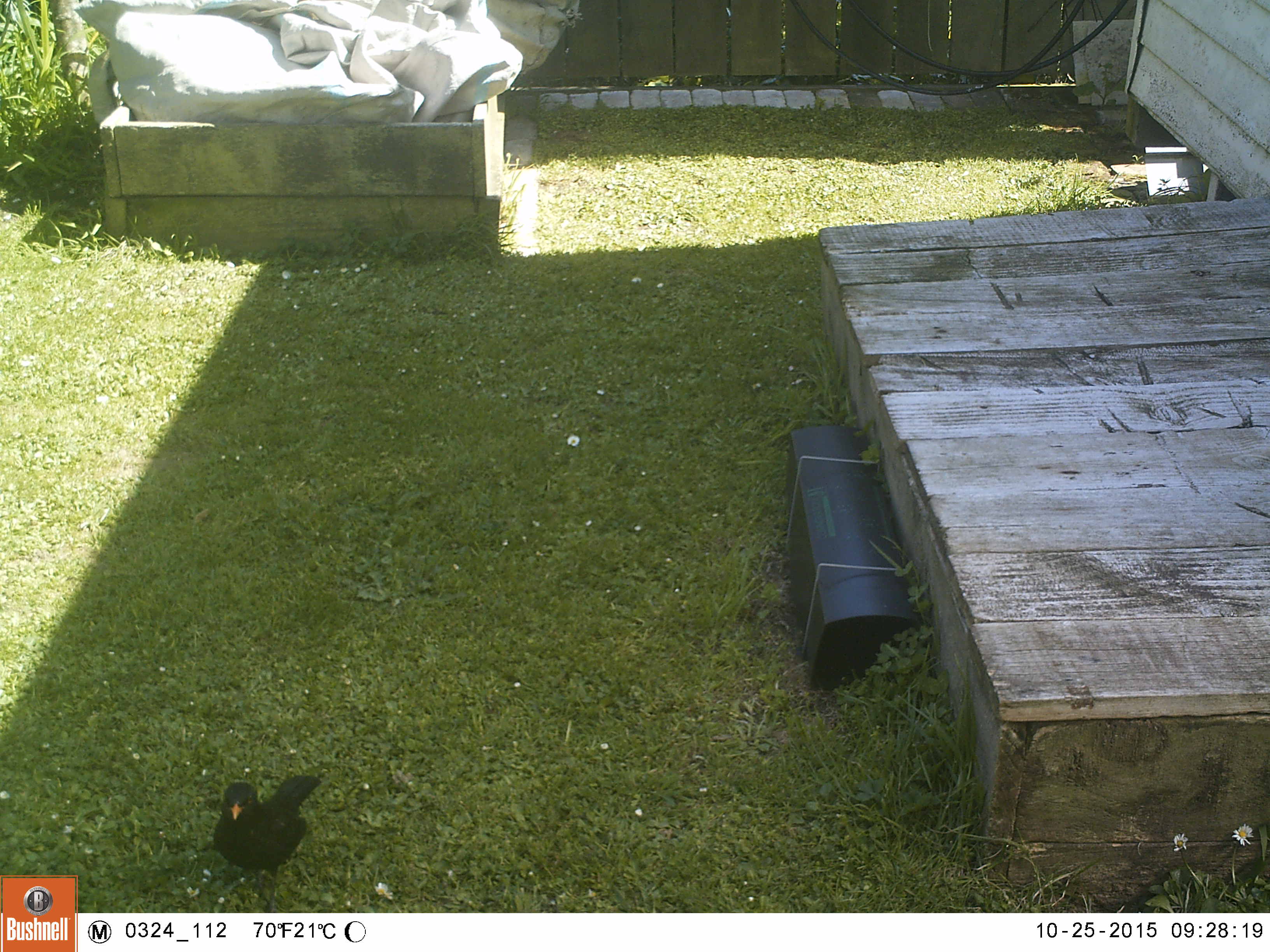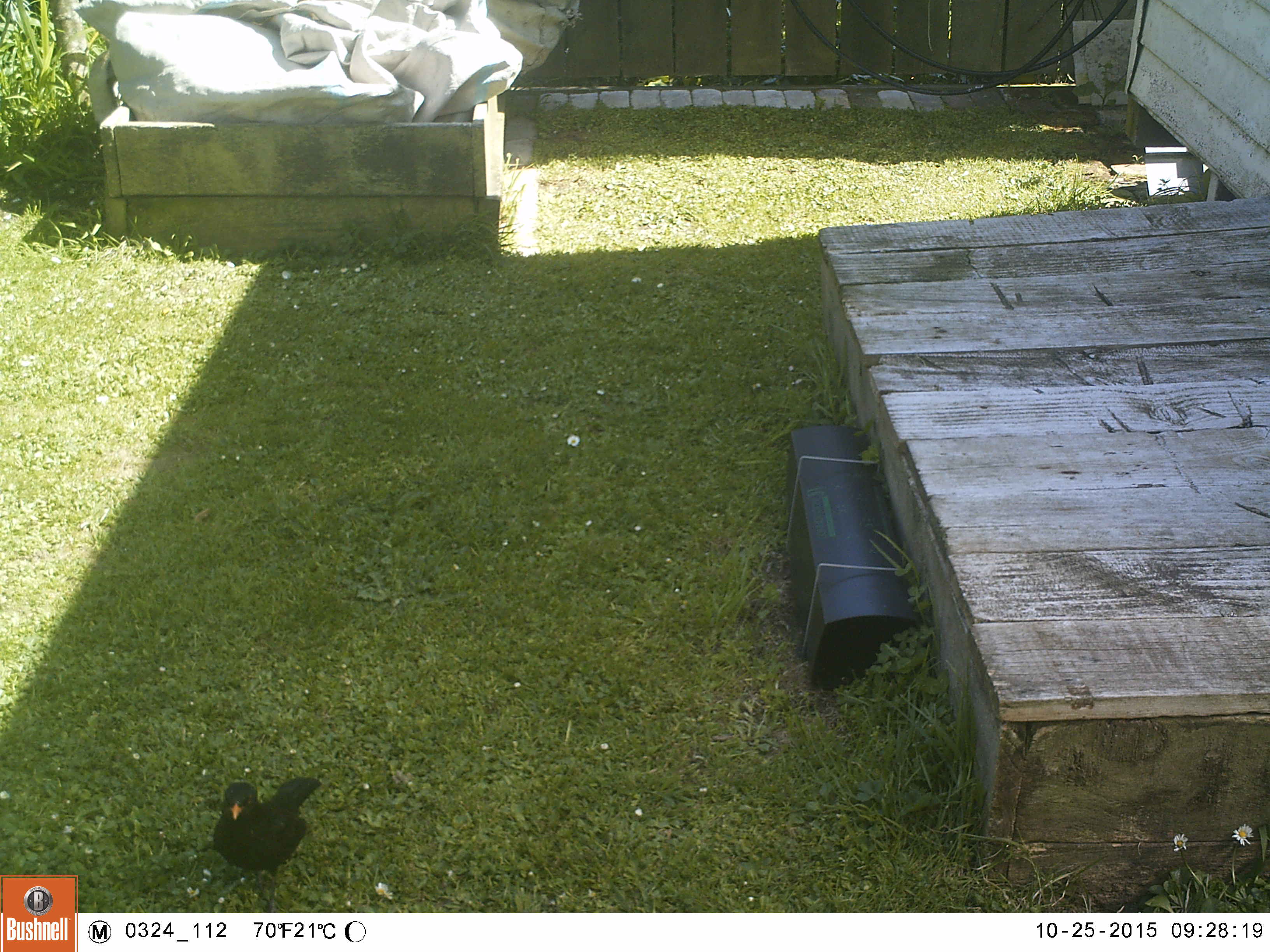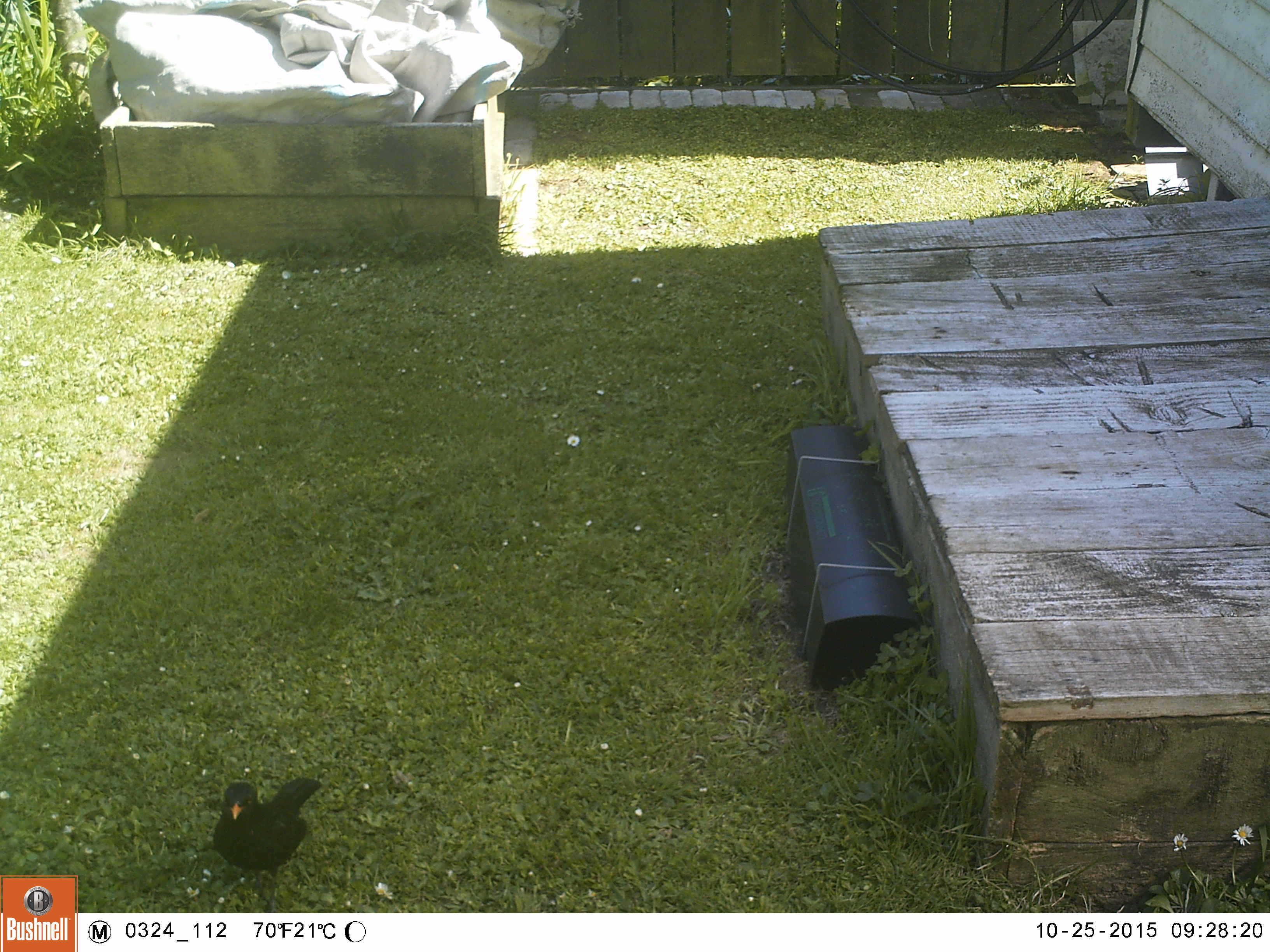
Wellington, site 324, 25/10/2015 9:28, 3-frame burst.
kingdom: Animalia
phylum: Chordata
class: Aves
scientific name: Aves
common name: bird